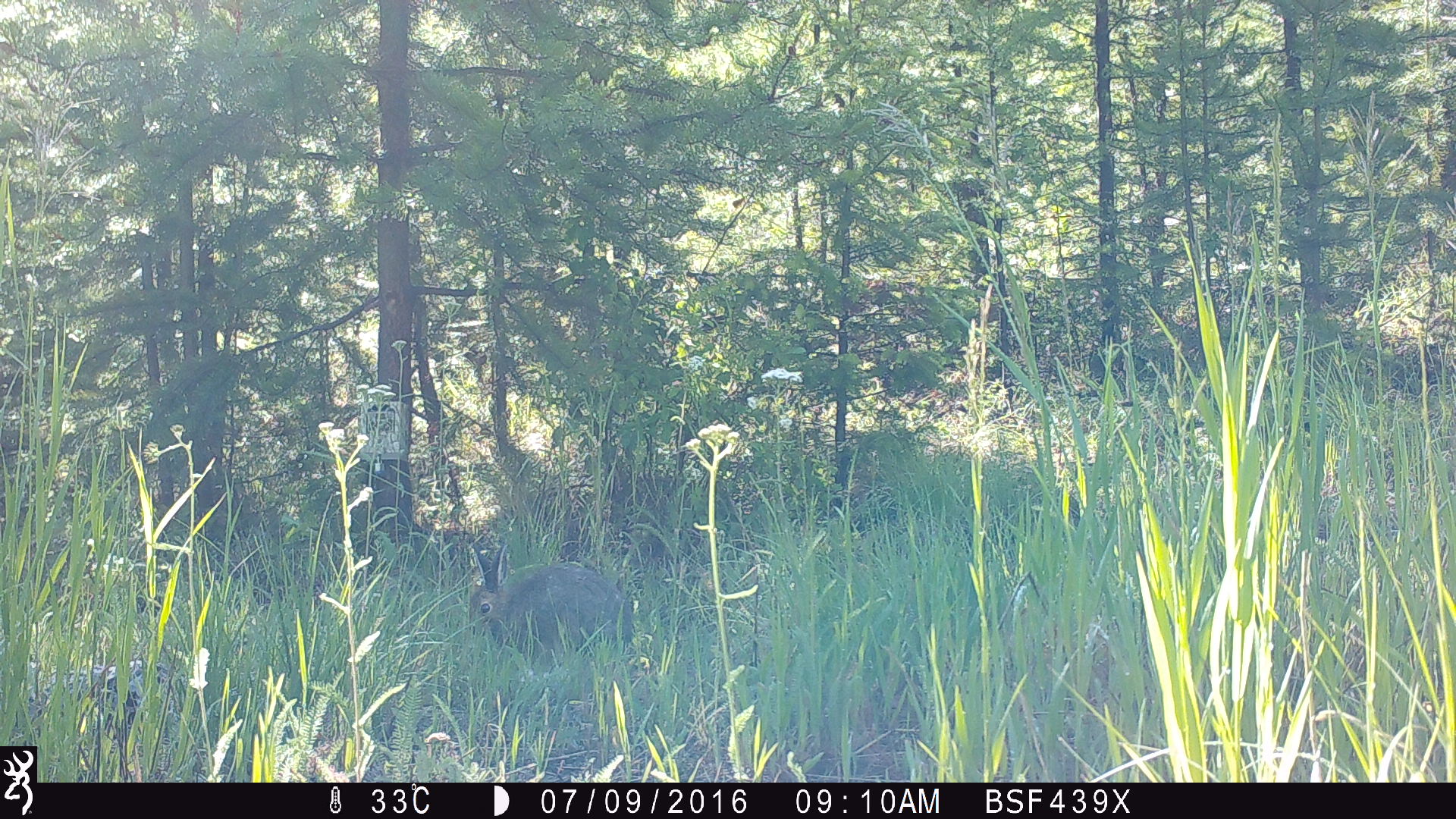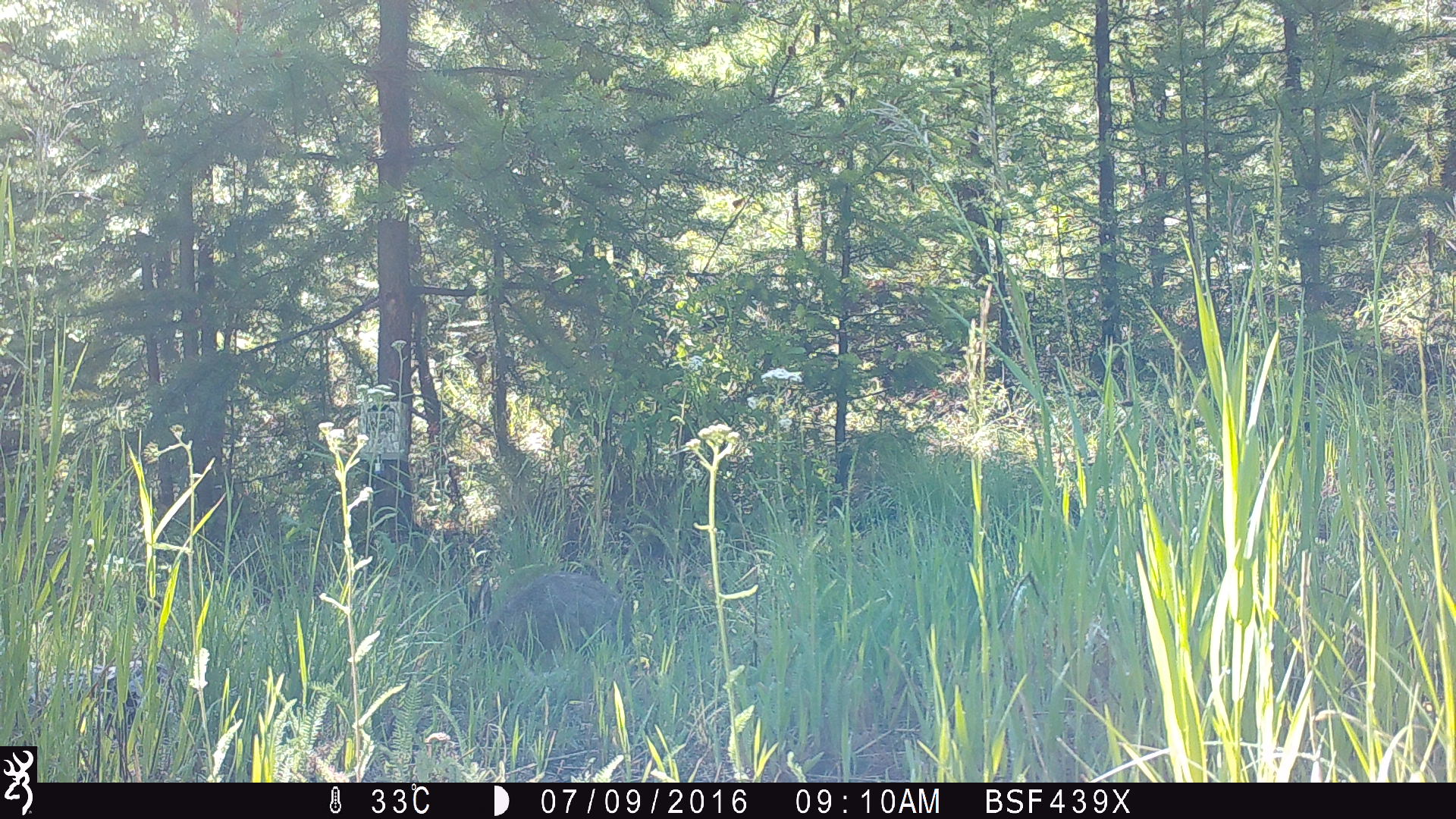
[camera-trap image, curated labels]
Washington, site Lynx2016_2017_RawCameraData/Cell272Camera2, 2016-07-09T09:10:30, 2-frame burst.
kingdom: Animalia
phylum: Chordata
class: Mammalia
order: Lagomorpha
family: Leporidae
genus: Lepus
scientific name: Lepus americanus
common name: snowshoe hare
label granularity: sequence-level